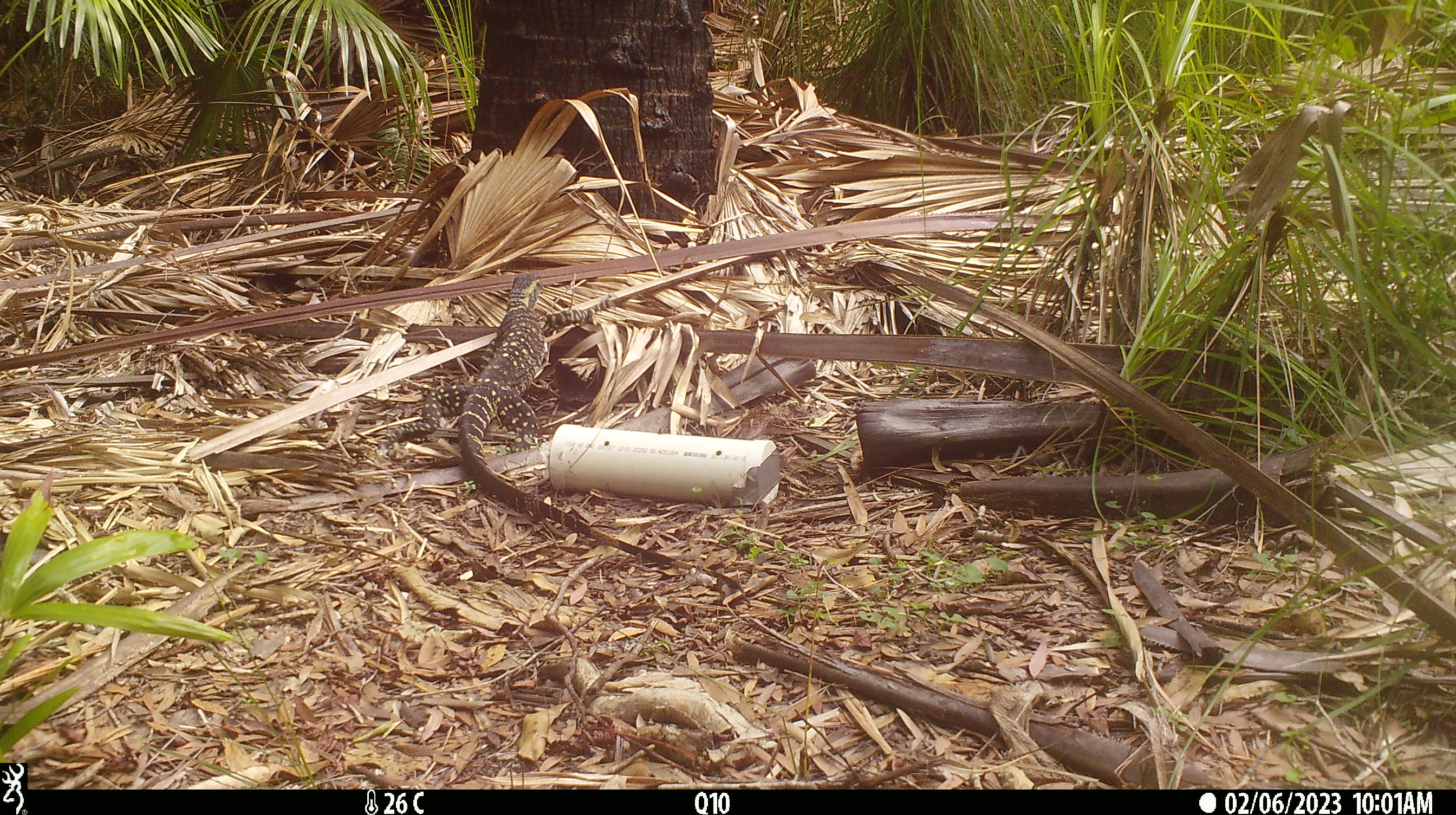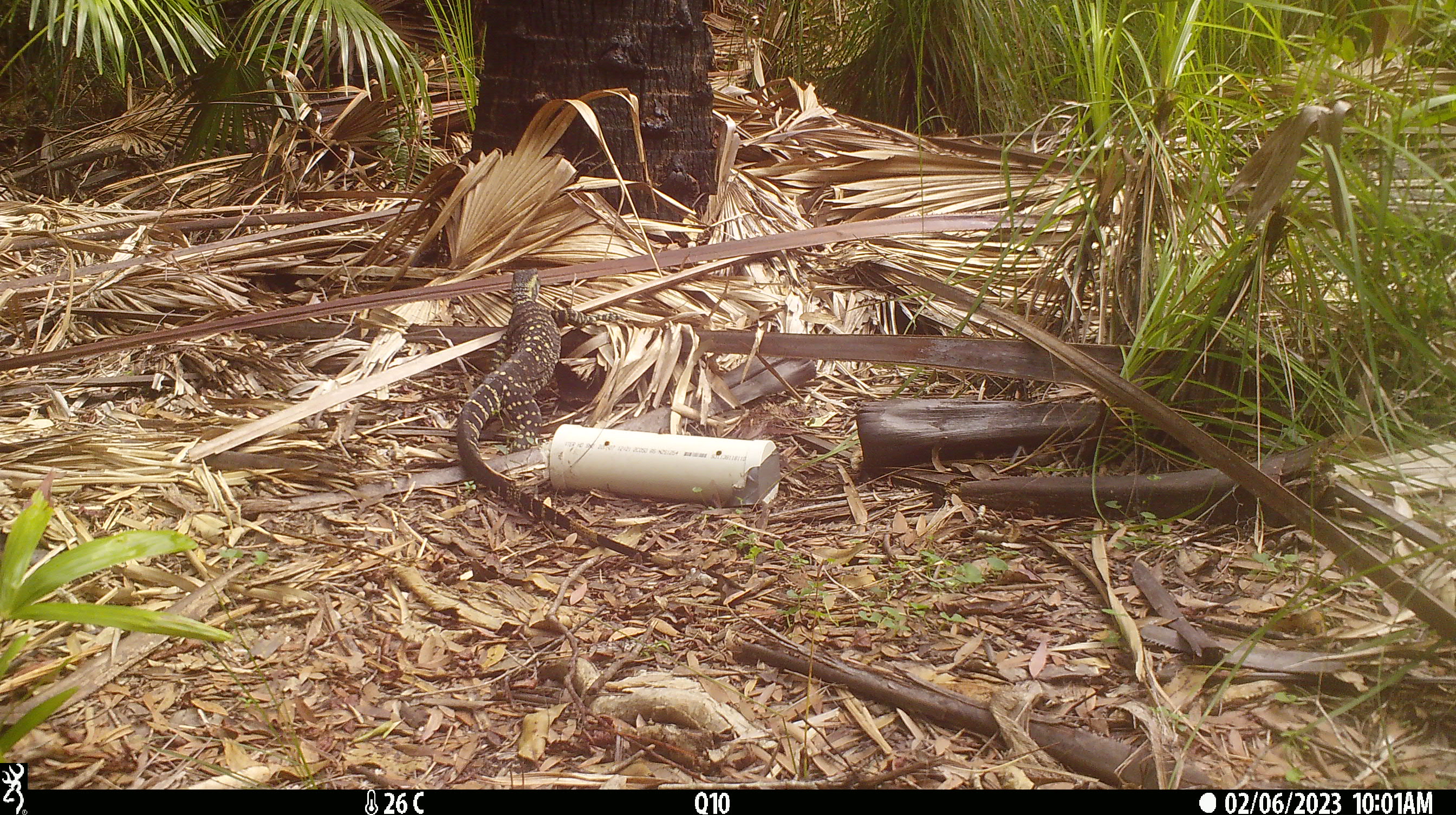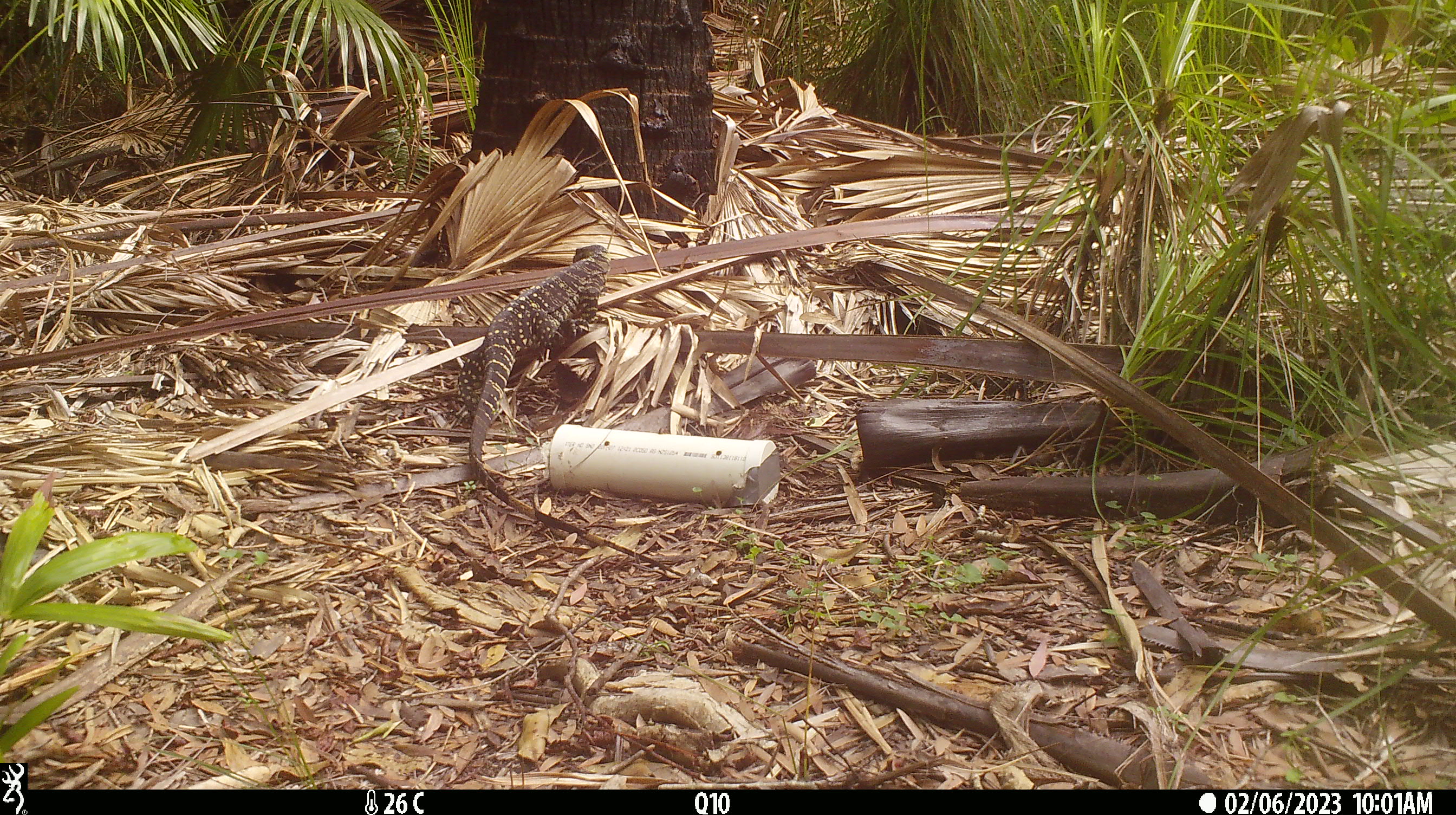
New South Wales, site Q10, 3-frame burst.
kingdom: Animalia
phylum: Chordata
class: Reptilia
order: Squamata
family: Varanidae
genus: Varanus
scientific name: Varanus varius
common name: lace monitor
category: goanna